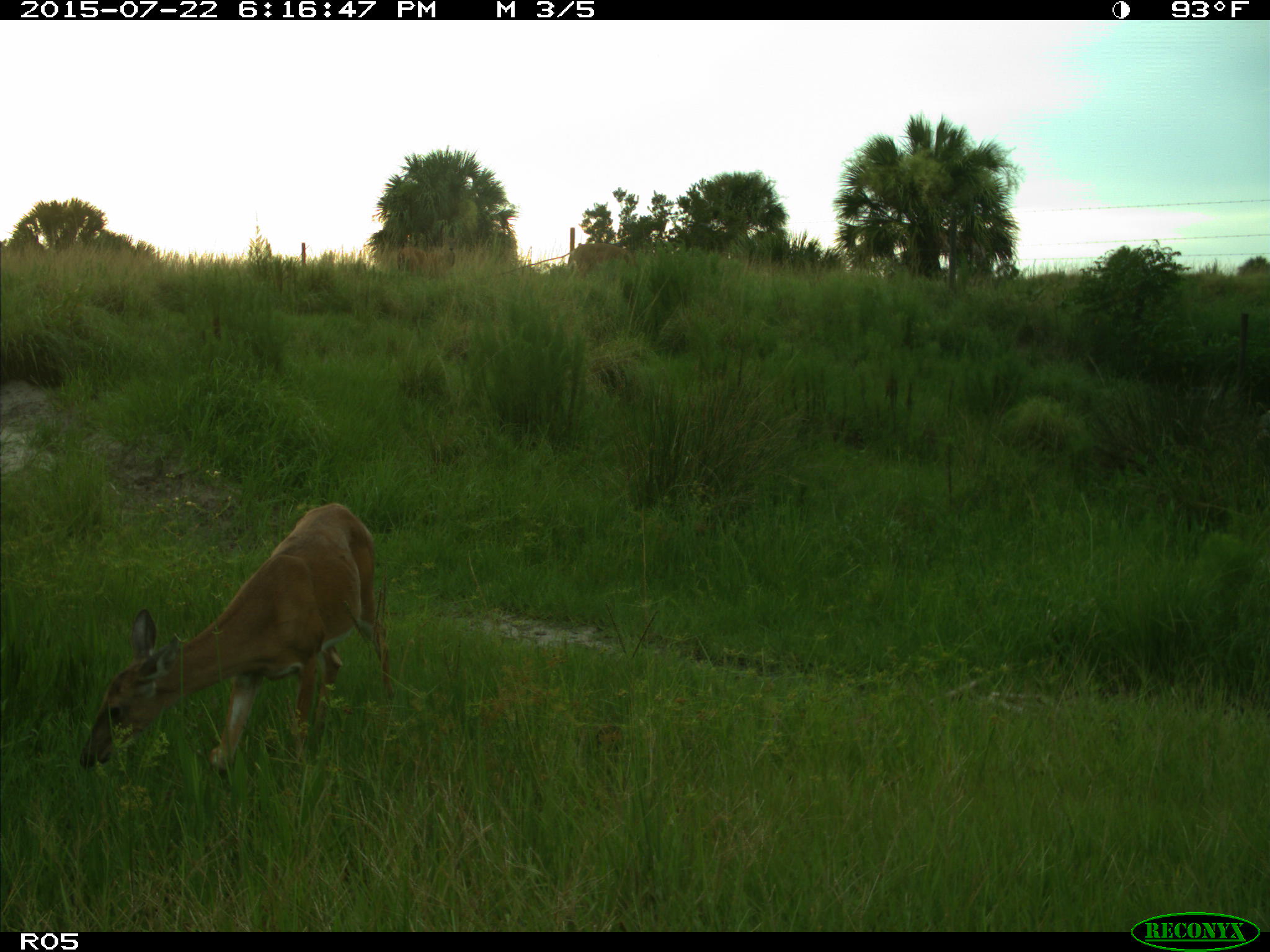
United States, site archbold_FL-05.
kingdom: Animalia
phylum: Chordata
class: Mammalia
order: Artiodactyla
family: Cervidae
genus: Odocoileus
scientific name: Odocoileus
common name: deer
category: unidentified deer